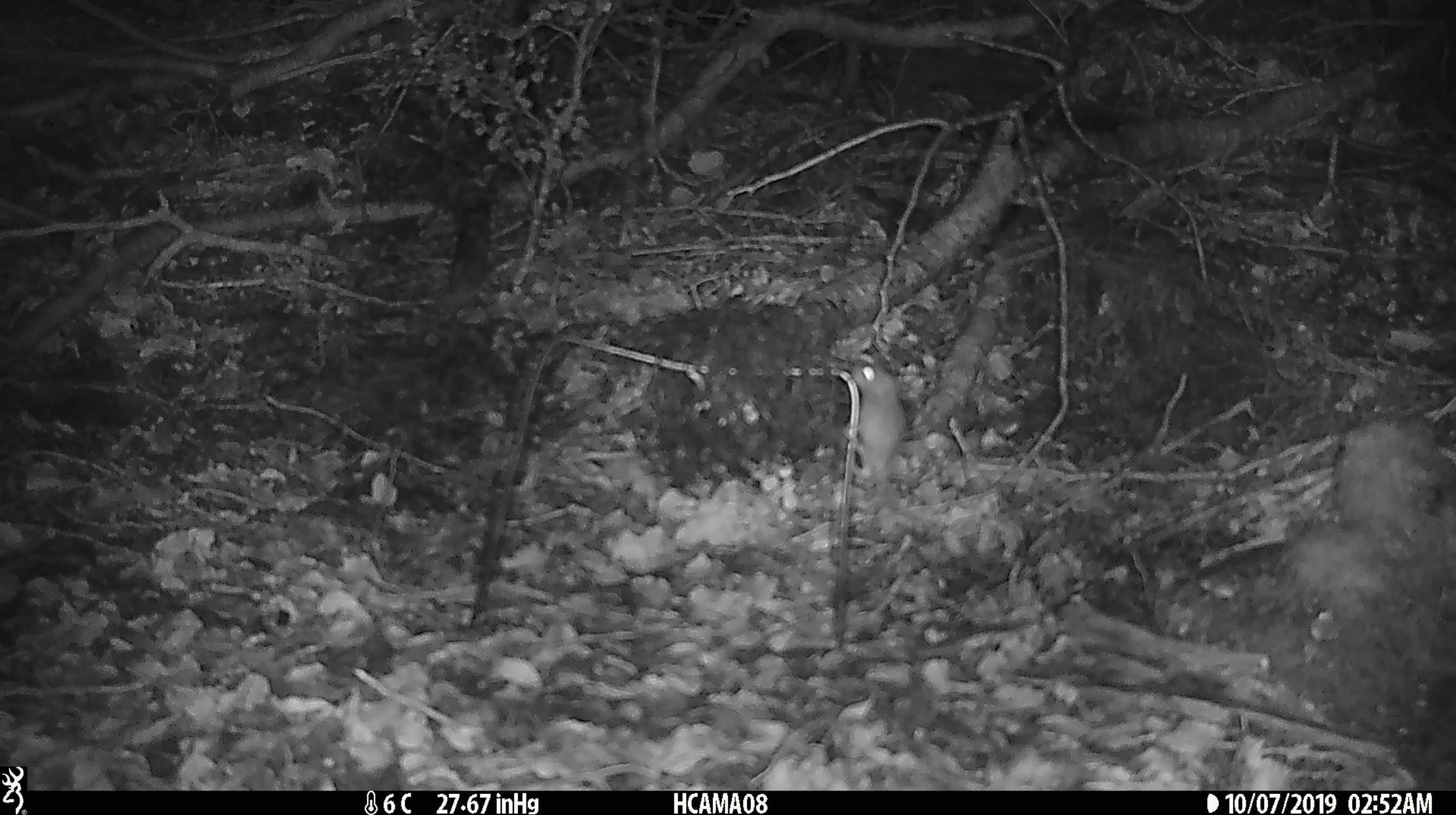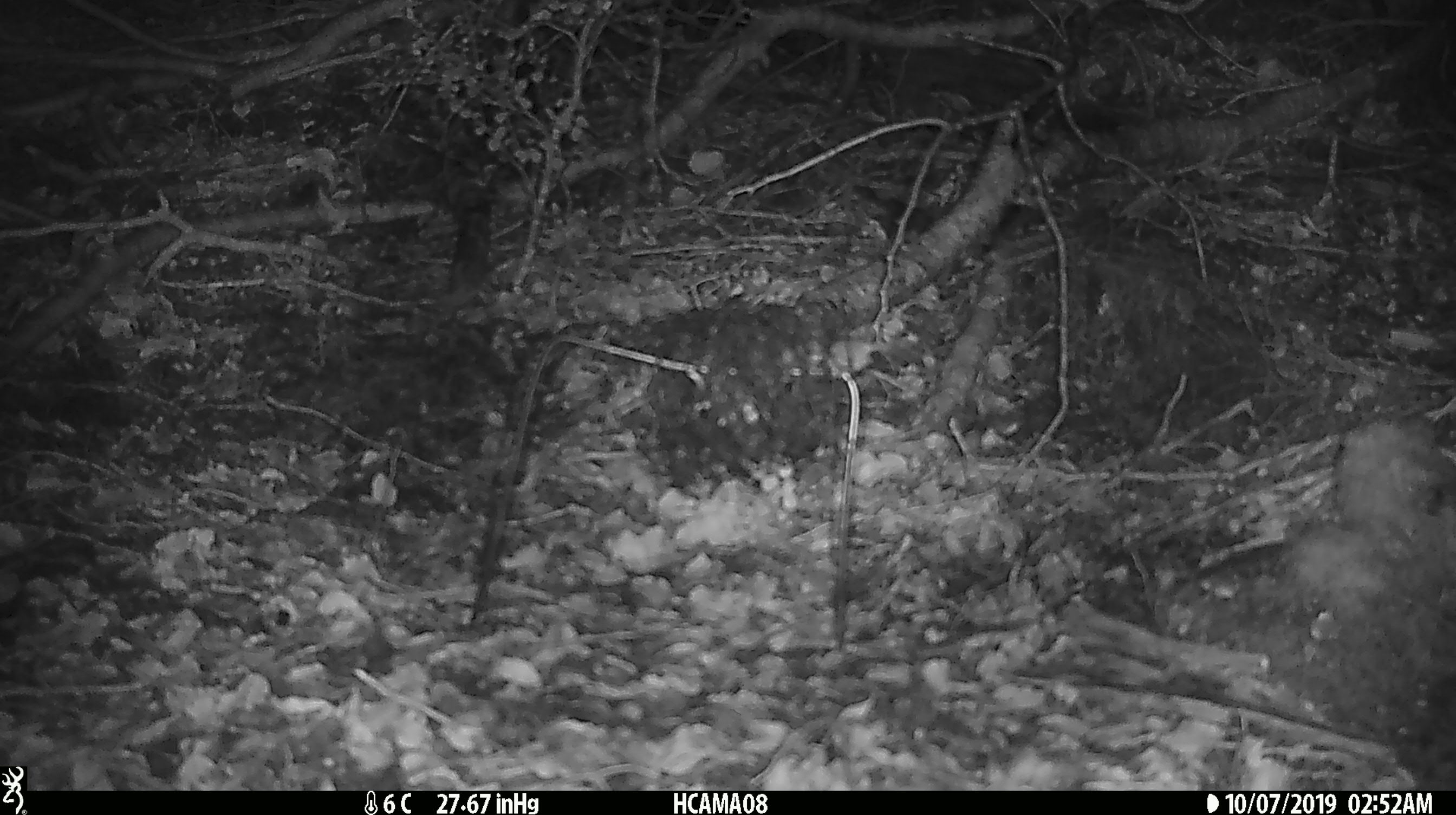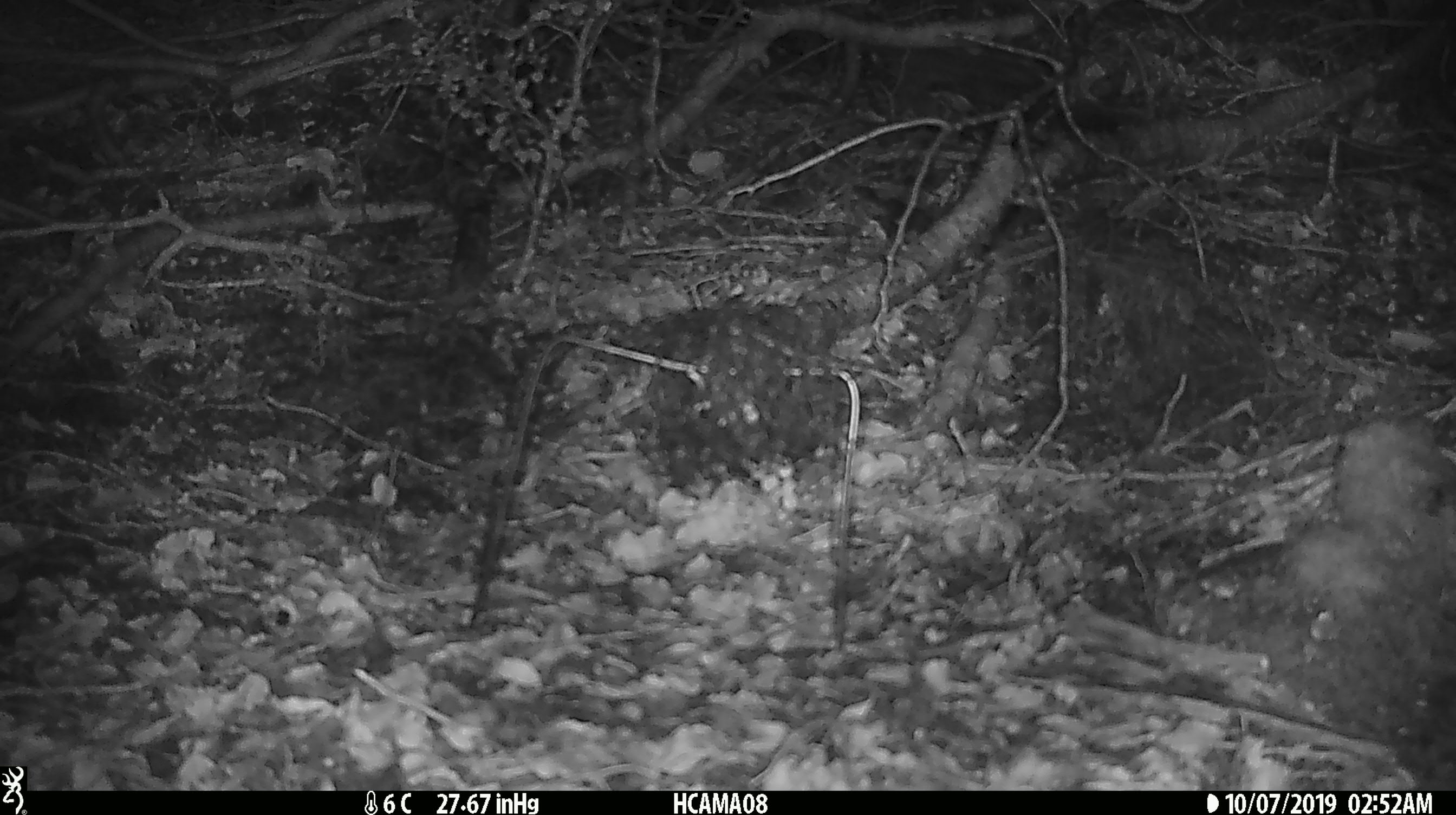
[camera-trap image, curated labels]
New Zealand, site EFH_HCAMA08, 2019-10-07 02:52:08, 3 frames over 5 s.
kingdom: Animalia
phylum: Chordata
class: Mammalia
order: Rodentia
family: Muridae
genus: Mus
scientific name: Mus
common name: mouse